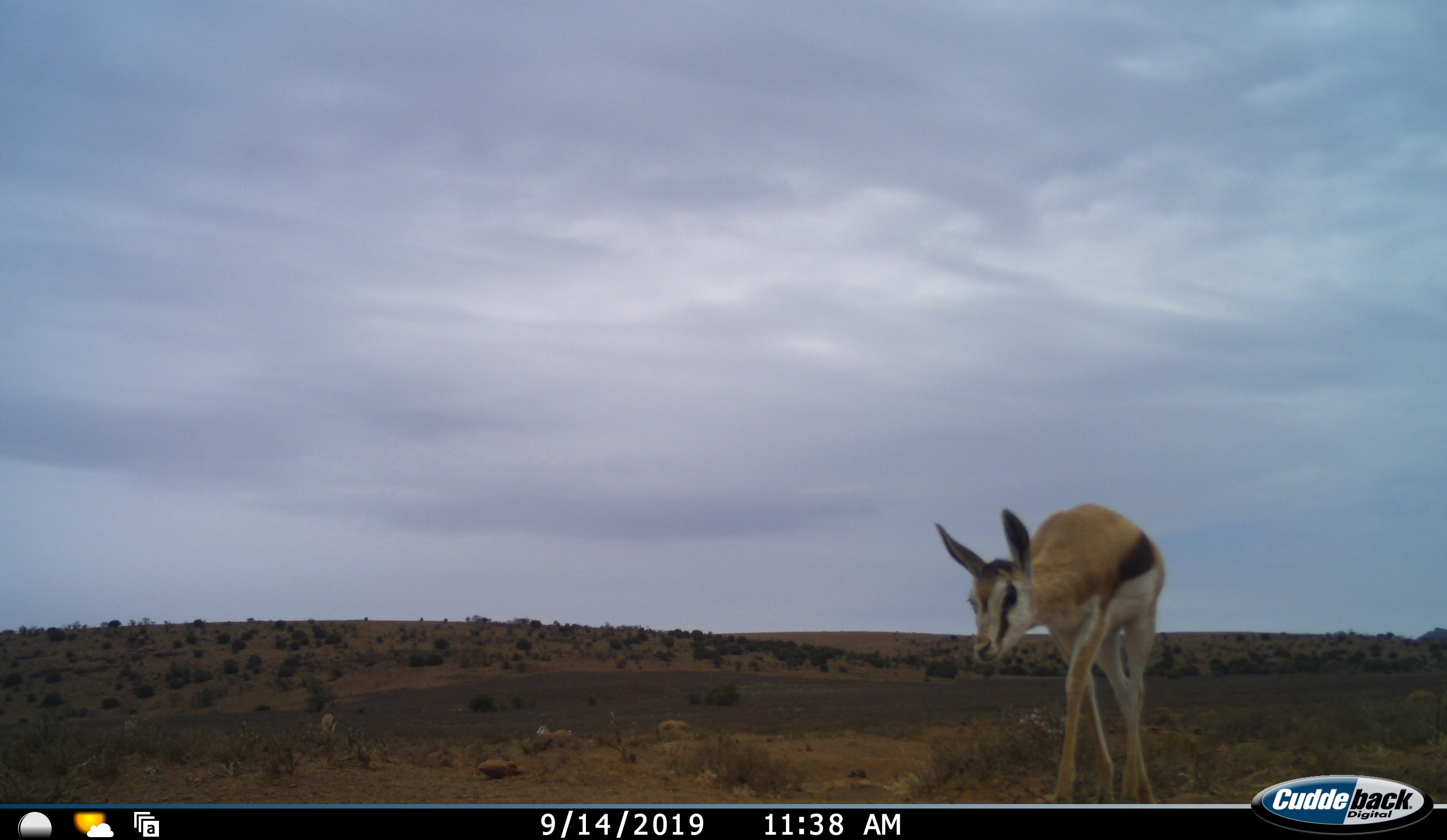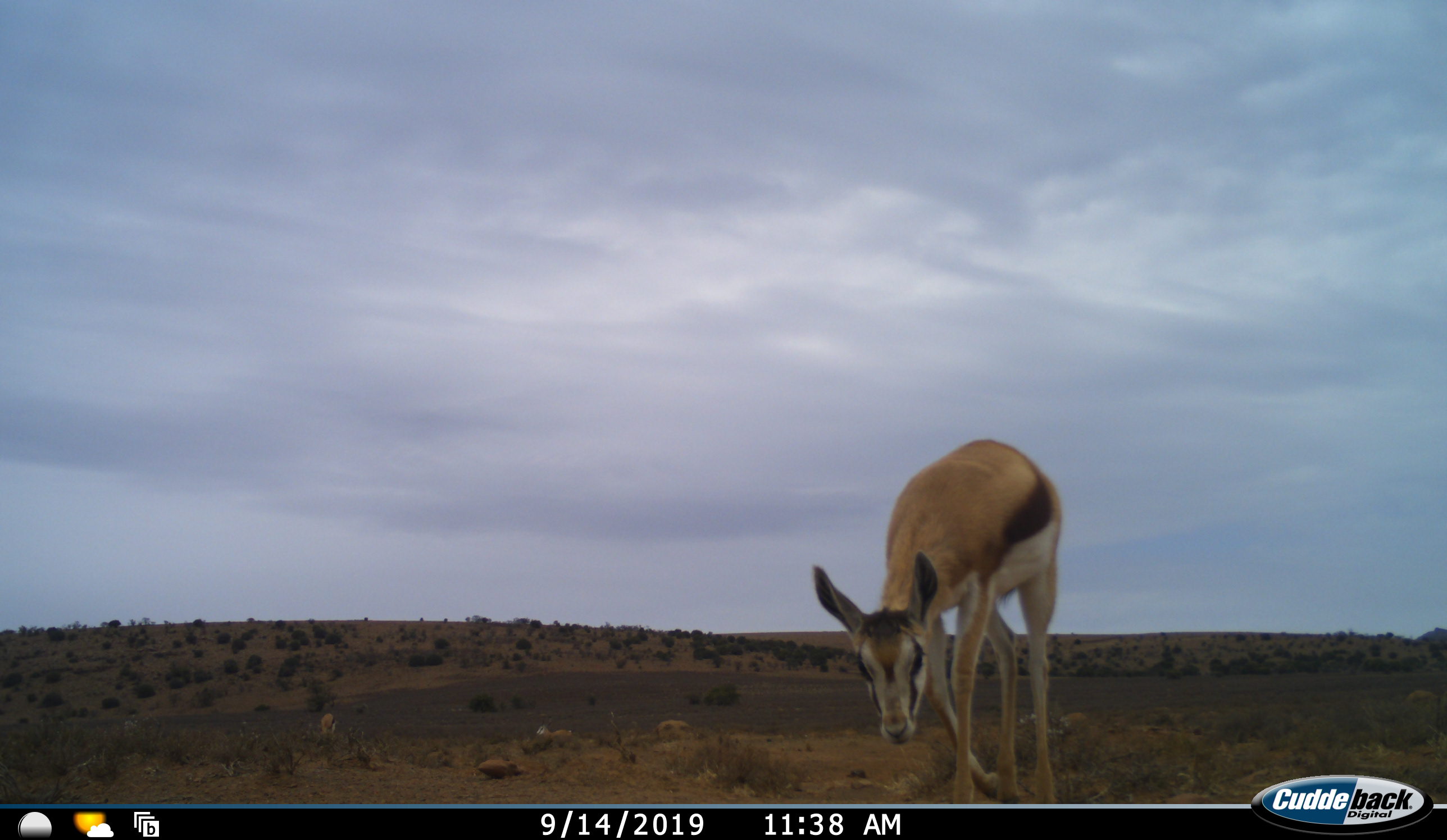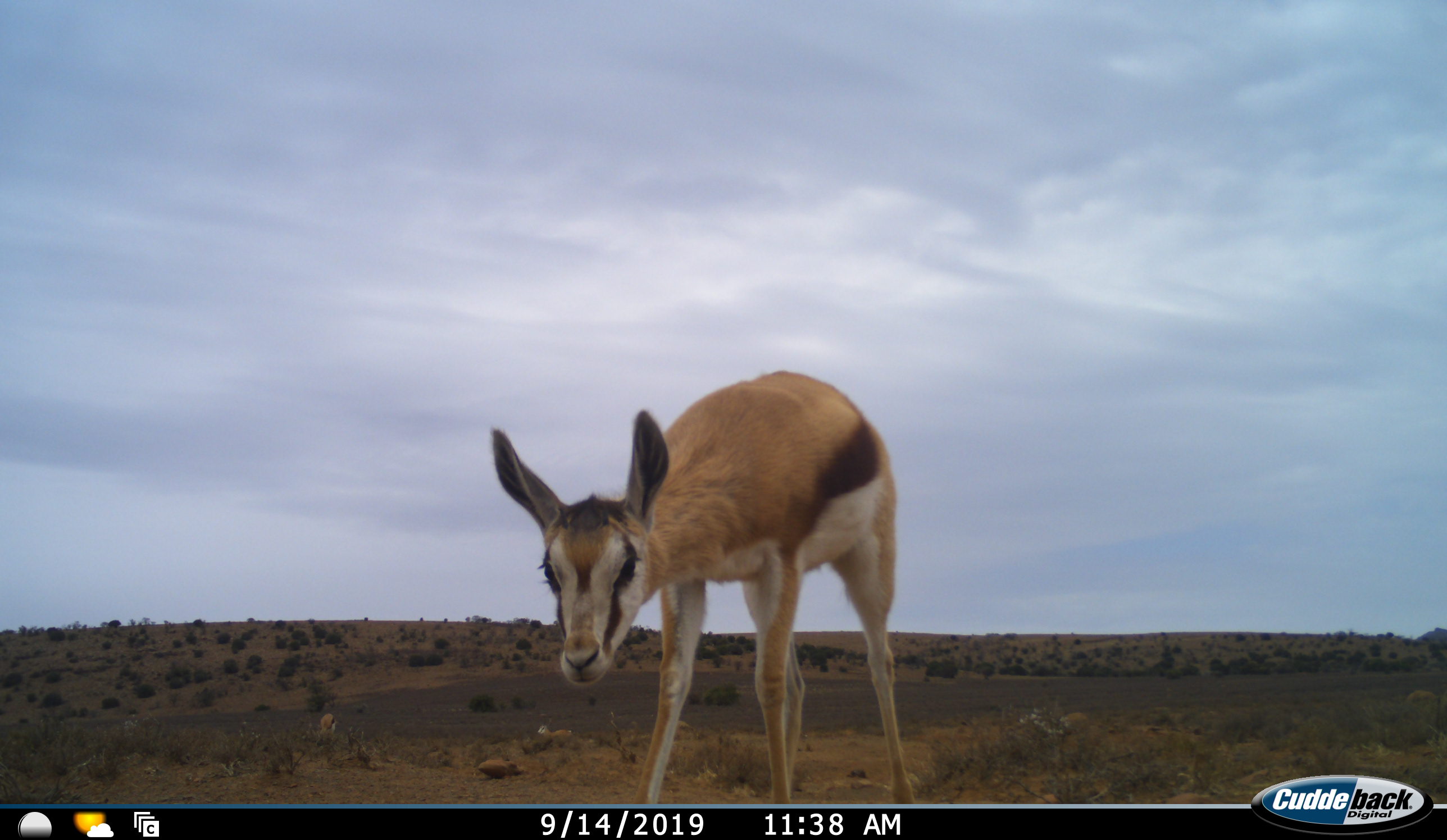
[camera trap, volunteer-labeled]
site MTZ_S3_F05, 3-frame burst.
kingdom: Animalia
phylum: Chordata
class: Mammalia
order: Artiodactyla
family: Bovidae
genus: Antidorcas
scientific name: Antidorcas marsupialis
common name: springbok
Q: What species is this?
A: Springbok (Antidorcas marsupialis).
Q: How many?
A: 1.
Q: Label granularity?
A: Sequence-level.